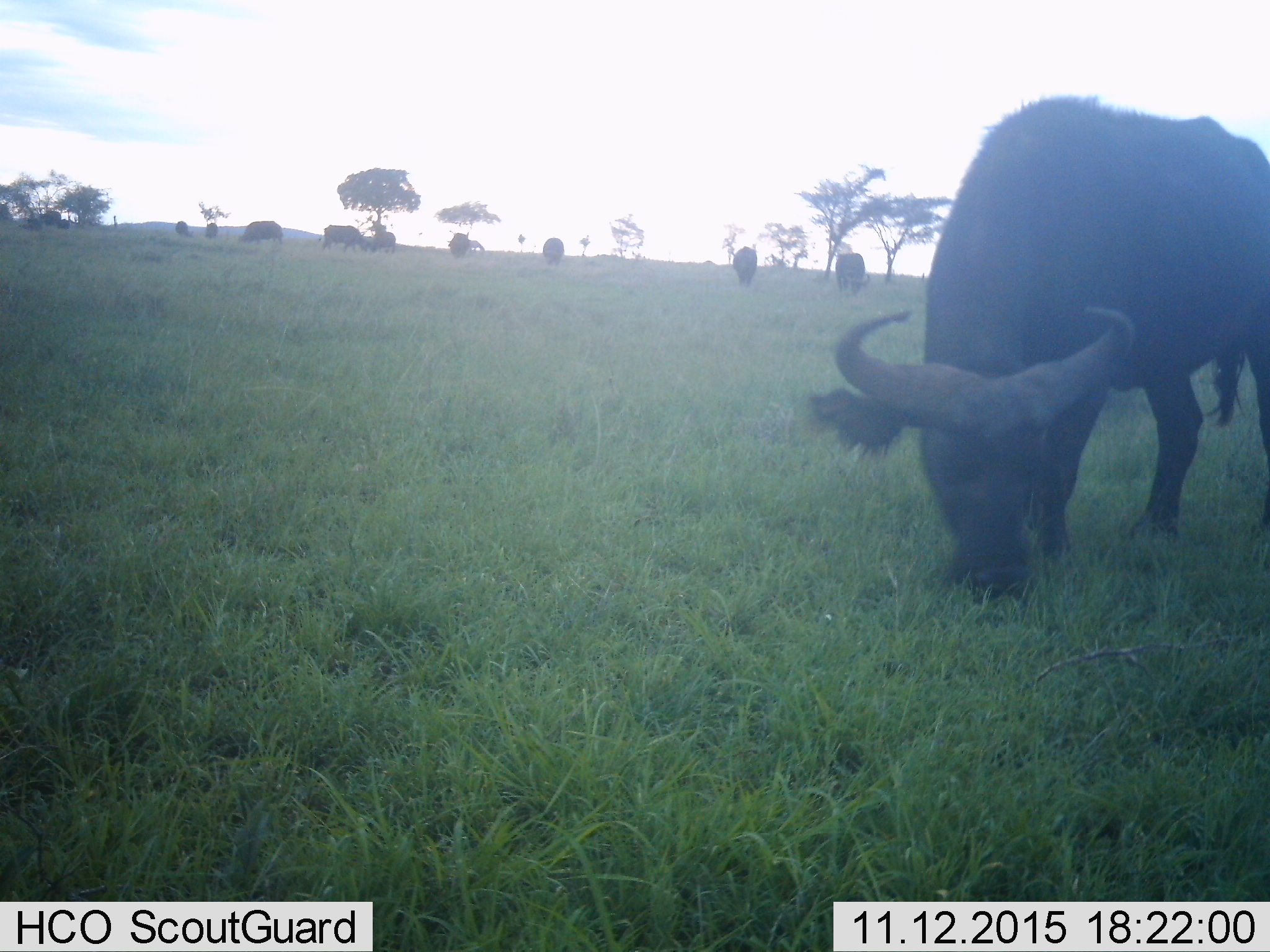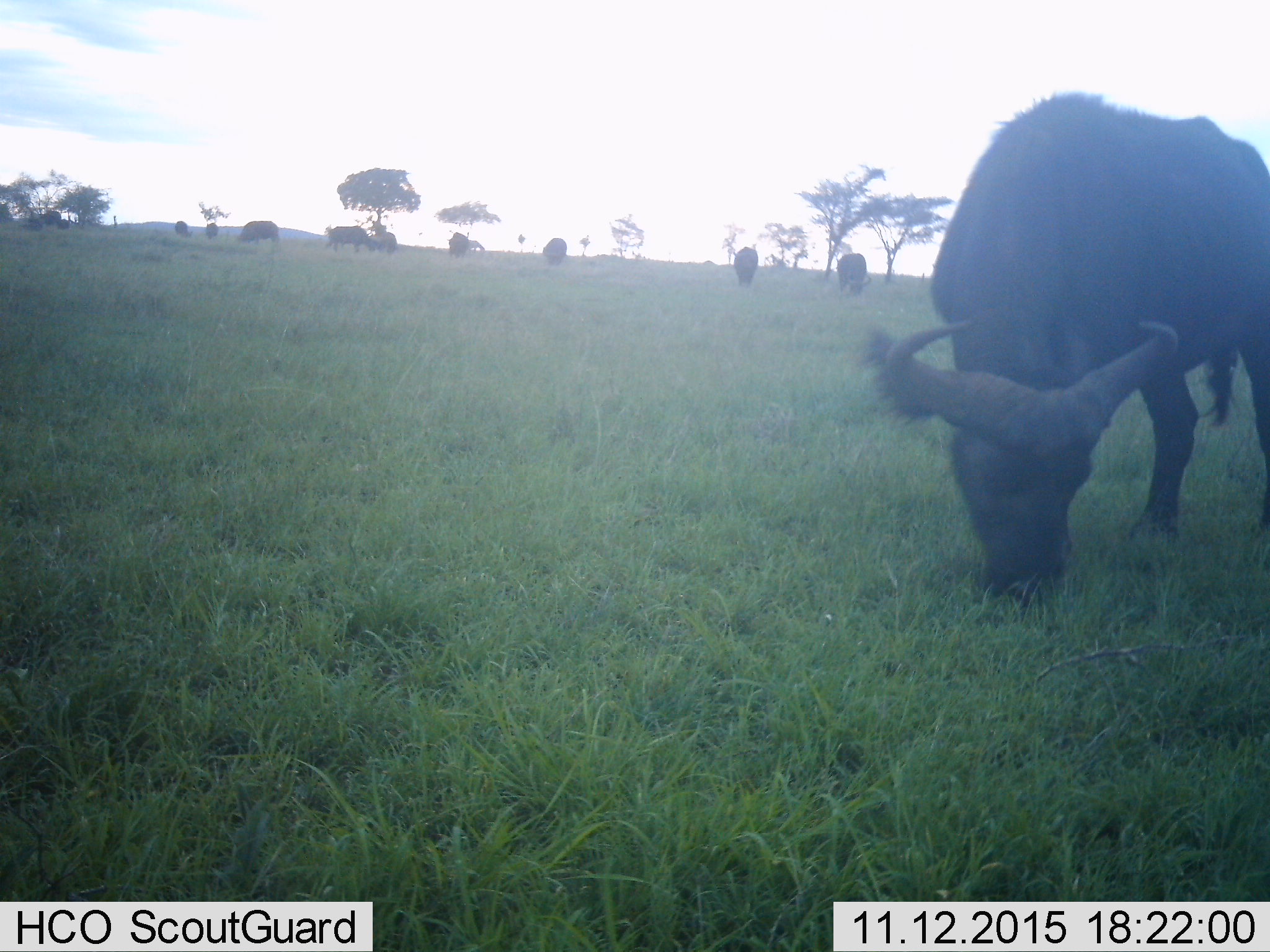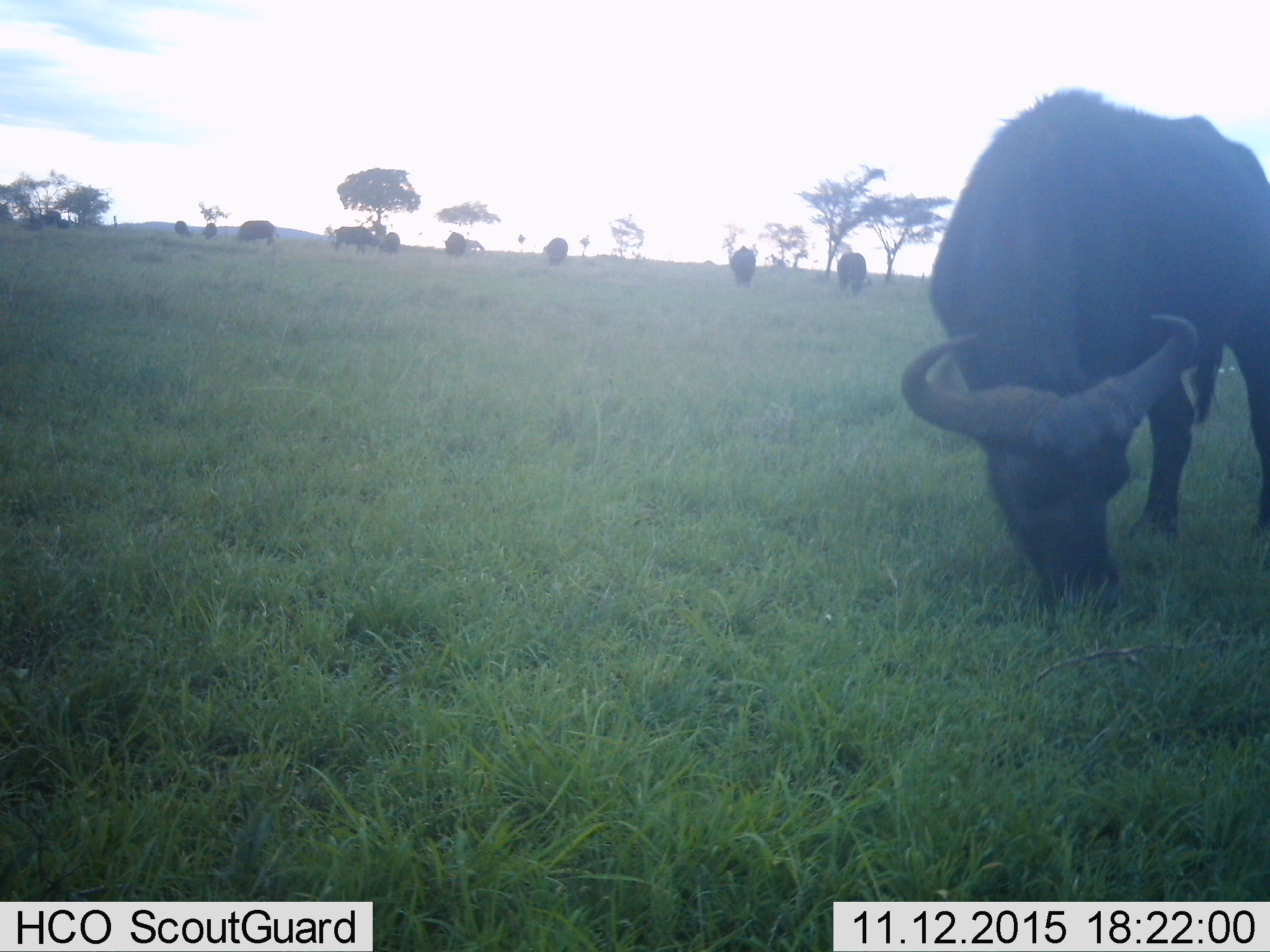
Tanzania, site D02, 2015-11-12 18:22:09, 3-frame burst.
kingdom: Animalia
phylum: Chordata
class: Mammalia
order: Artiodactyla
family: Bovidae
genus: Syncerus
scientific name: Syncerus caffer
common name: cape buffalo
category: buffalo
Buffalo (cape buffalo) (Syncerus caffer), count 11-50. Behavior (volunteer vote fractions): standing 53%, resting 7%, moving 33%, interacting 7%. Young present (vote fraction): 13%. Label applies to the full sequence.